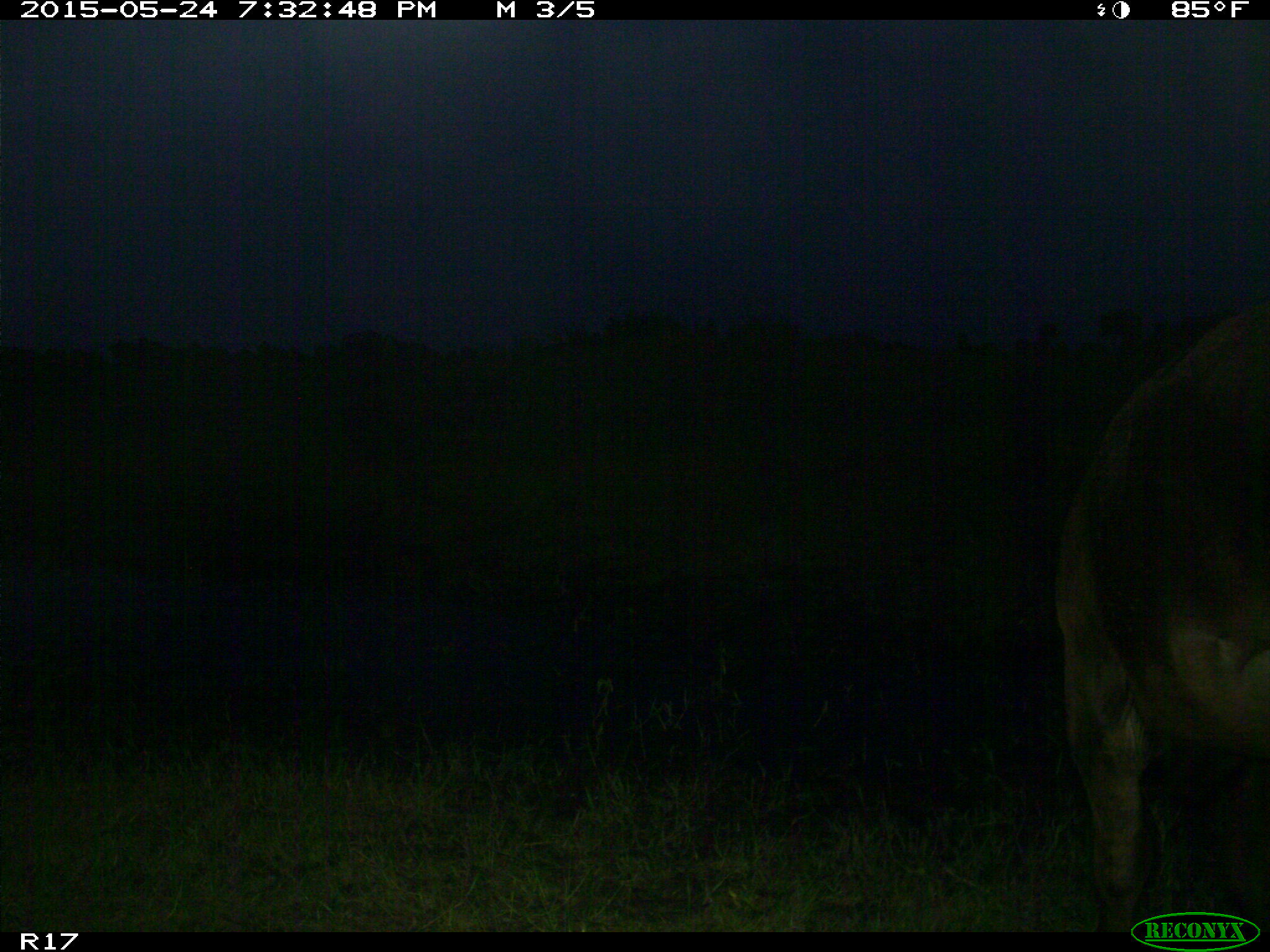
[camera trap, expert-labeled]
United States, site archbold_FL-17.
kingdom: Animalia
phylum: Chordata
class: Mammalia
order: Artiodactyla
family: Bovidae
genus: Bos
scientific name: Bos taurus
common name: domestic cow